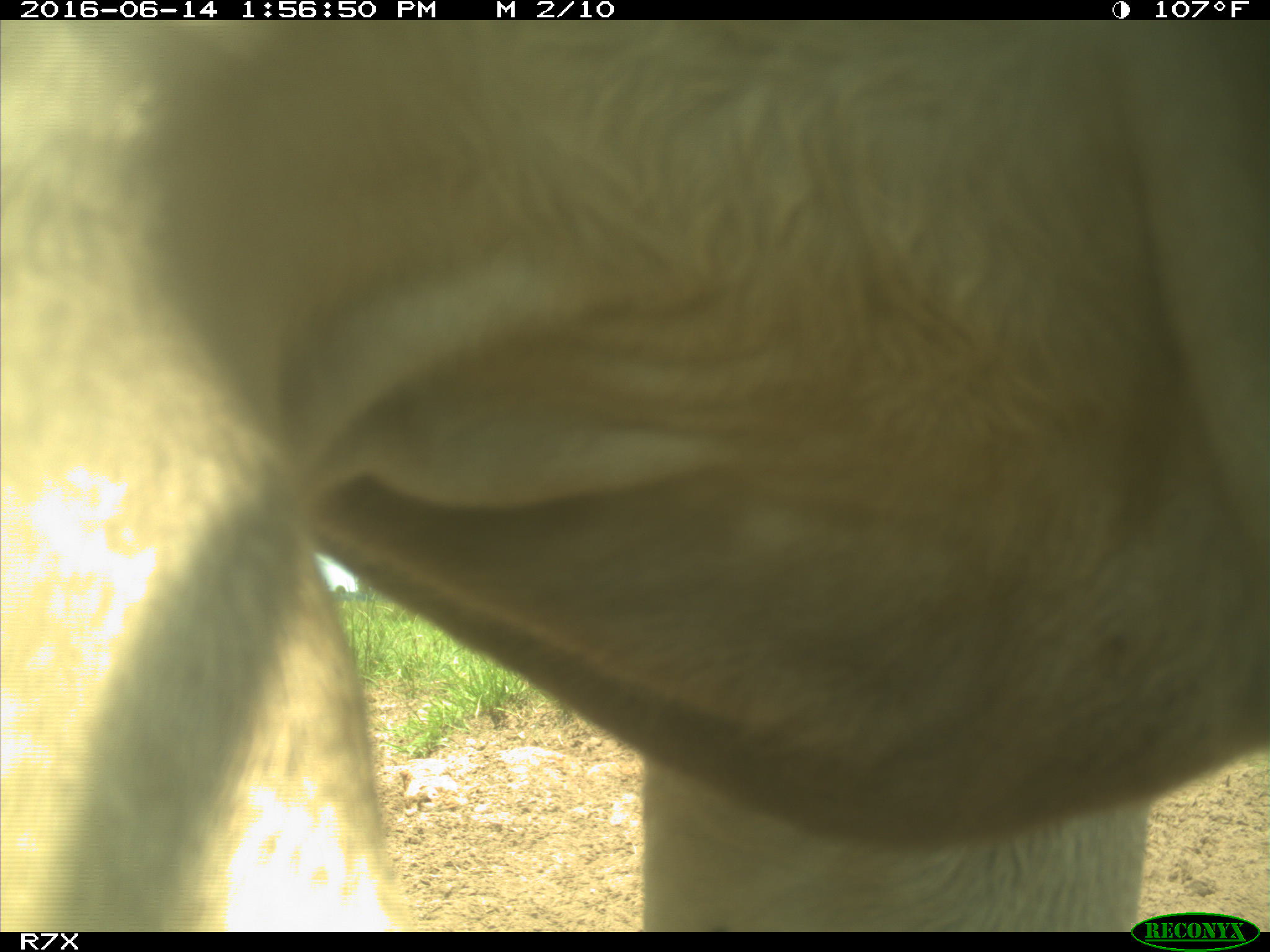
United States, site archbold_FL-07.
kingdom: Animalia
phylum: Chordata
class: Mammalia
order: Artiodactyla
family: Bovidae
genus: Bos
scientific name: Bos taurus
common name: domestic cow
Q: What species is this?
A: Bos taurus (domestic cow).